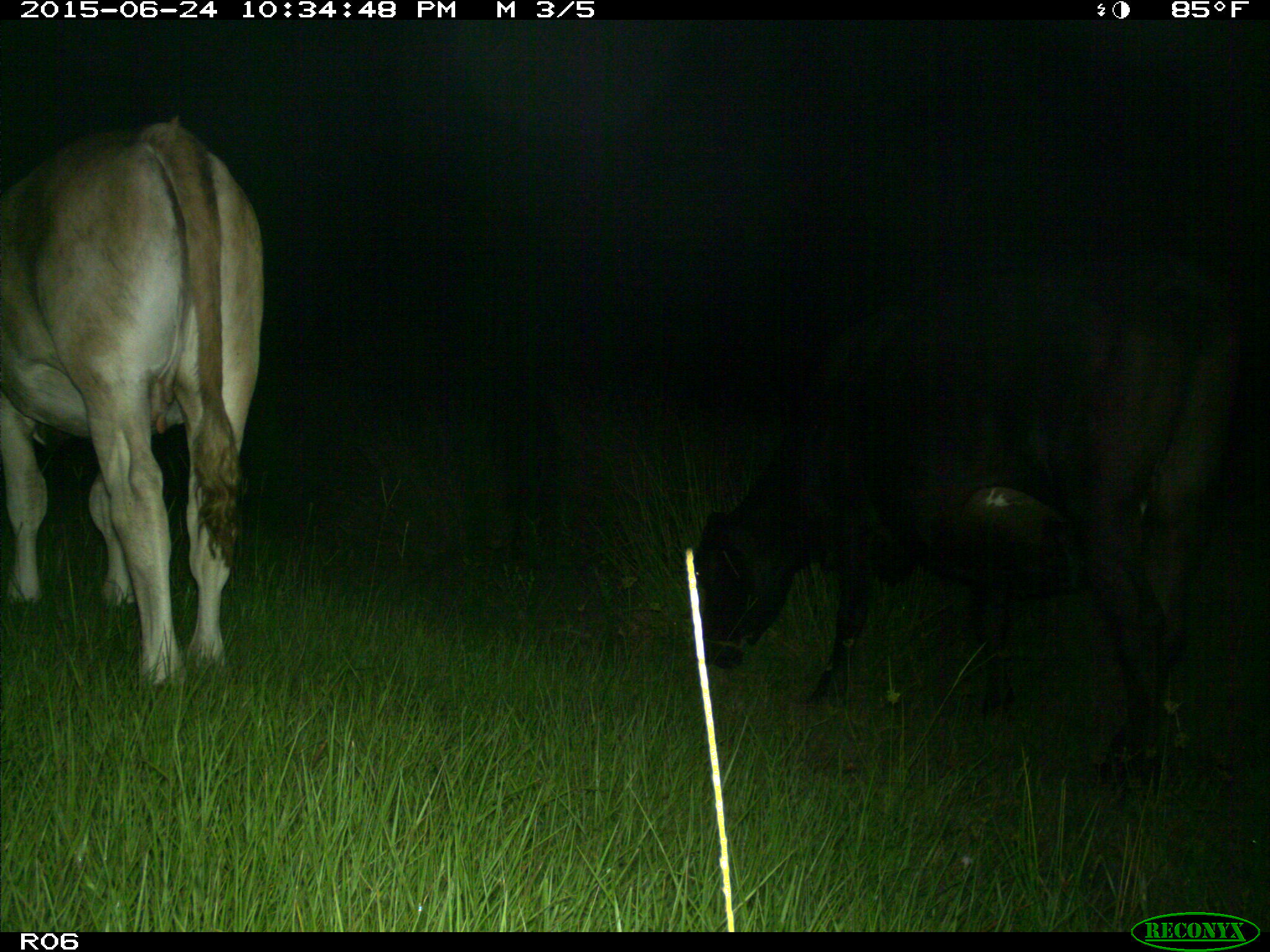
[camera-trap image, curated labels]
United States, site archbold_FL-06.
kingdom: Animalia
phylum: Chordata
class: Mammalia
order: Artiodactyla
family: Bovidae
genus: Bos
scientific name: Bos taurus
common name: domestic cow